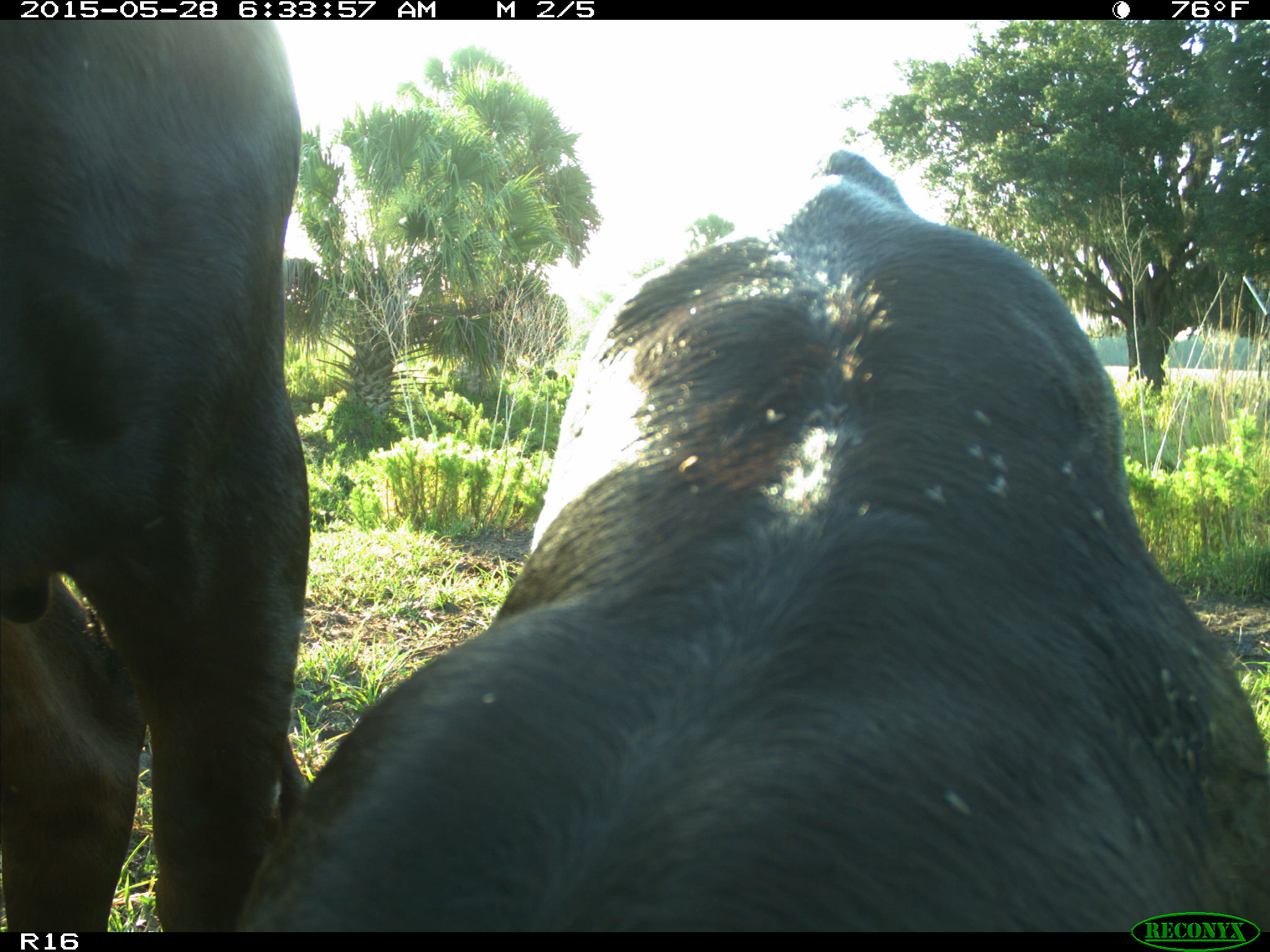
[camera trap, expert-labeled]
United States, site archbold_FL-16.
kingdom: Animalia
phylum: Chordata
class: Mammalia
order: Artiodactyla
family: Bovidae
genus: Bos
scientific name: Bos taurus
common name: domestic cow